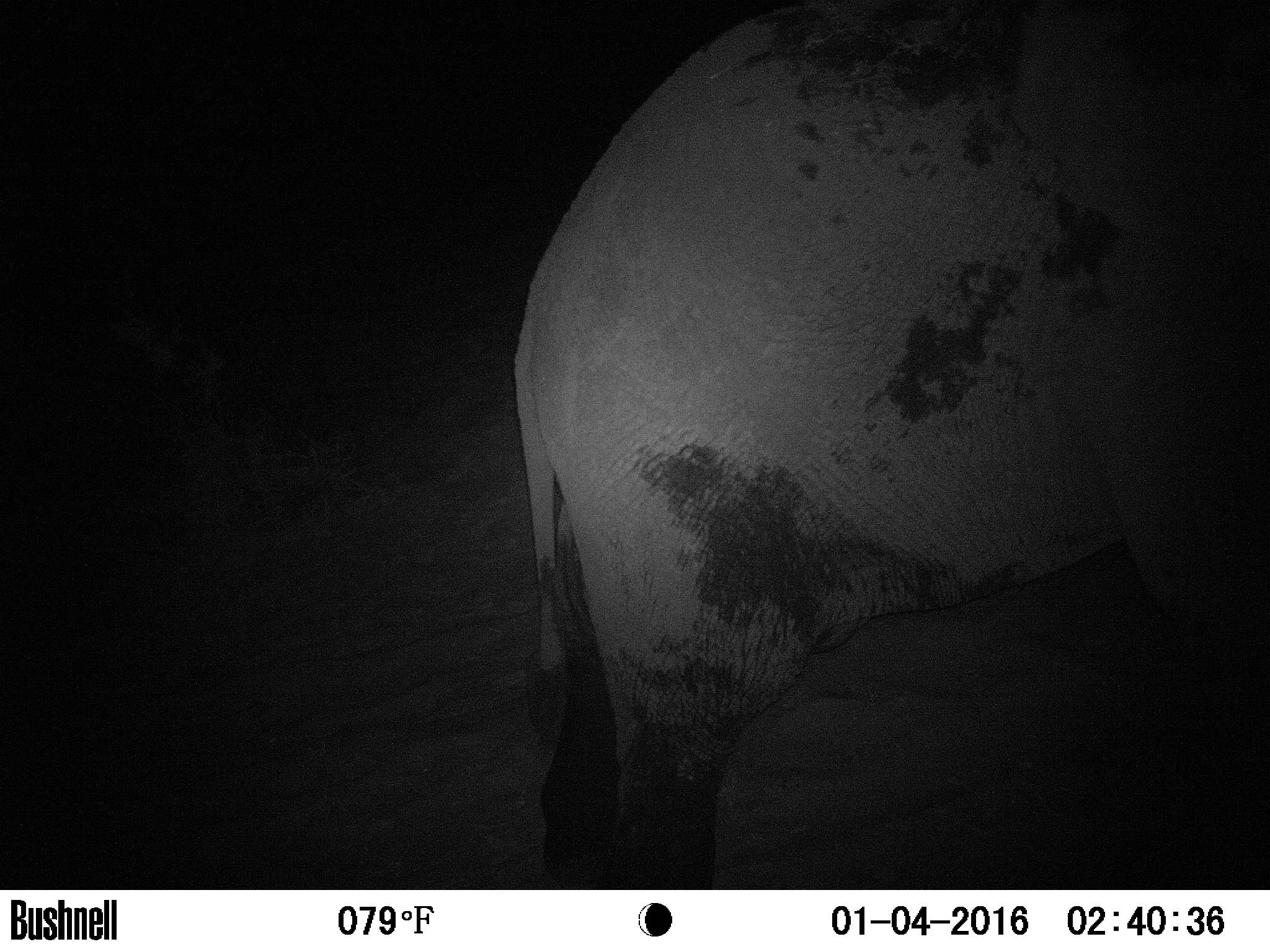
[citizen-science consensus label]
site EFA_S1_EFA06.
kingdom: Animalia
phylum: Chordata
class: Mammalia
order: Proboscidea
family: Elephantidae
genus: Loxodonta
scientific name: Loxodonta africana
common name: african bush elephant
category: elephant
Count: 1.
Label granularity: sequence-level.